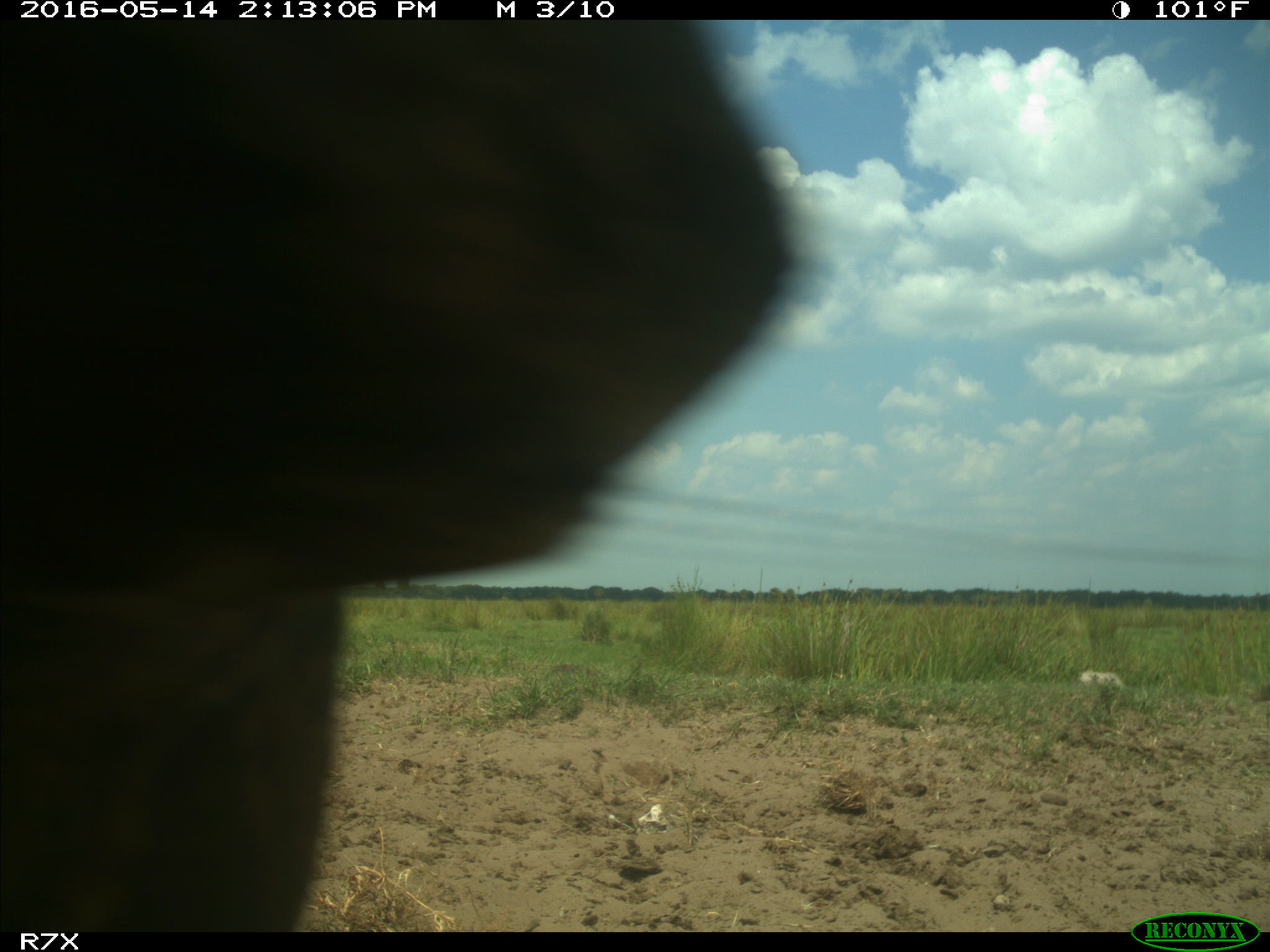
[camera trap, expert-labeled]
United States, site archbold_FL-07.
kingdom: Animalia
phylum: Chordata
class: Mammalia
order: Artiodactyla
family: Bovidae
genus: Bos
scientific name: Bos taurus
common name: domestic cow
Bos taurus (domestic cow).